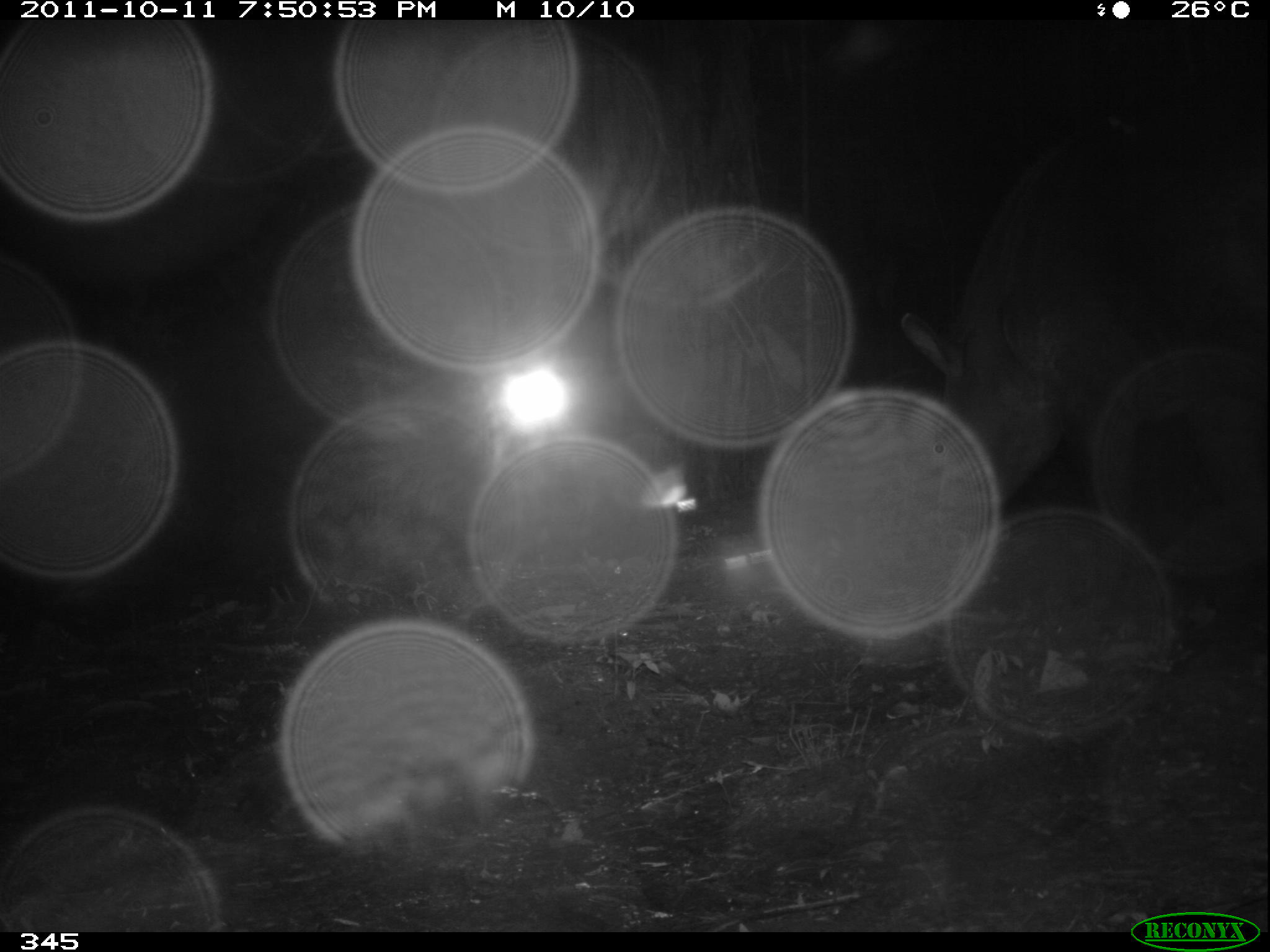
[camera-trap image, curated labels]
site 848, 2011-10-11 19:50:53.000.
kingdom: Animalia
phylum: Chordata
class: Mammalia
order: Perissodactyla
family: Tapiridae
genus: Tapirus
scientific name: Tapirus terrestris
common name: south american tapir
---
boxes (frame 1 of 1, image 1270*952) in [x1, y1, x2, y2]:
tapirus terrestris: [899, 105, 1270, 510]